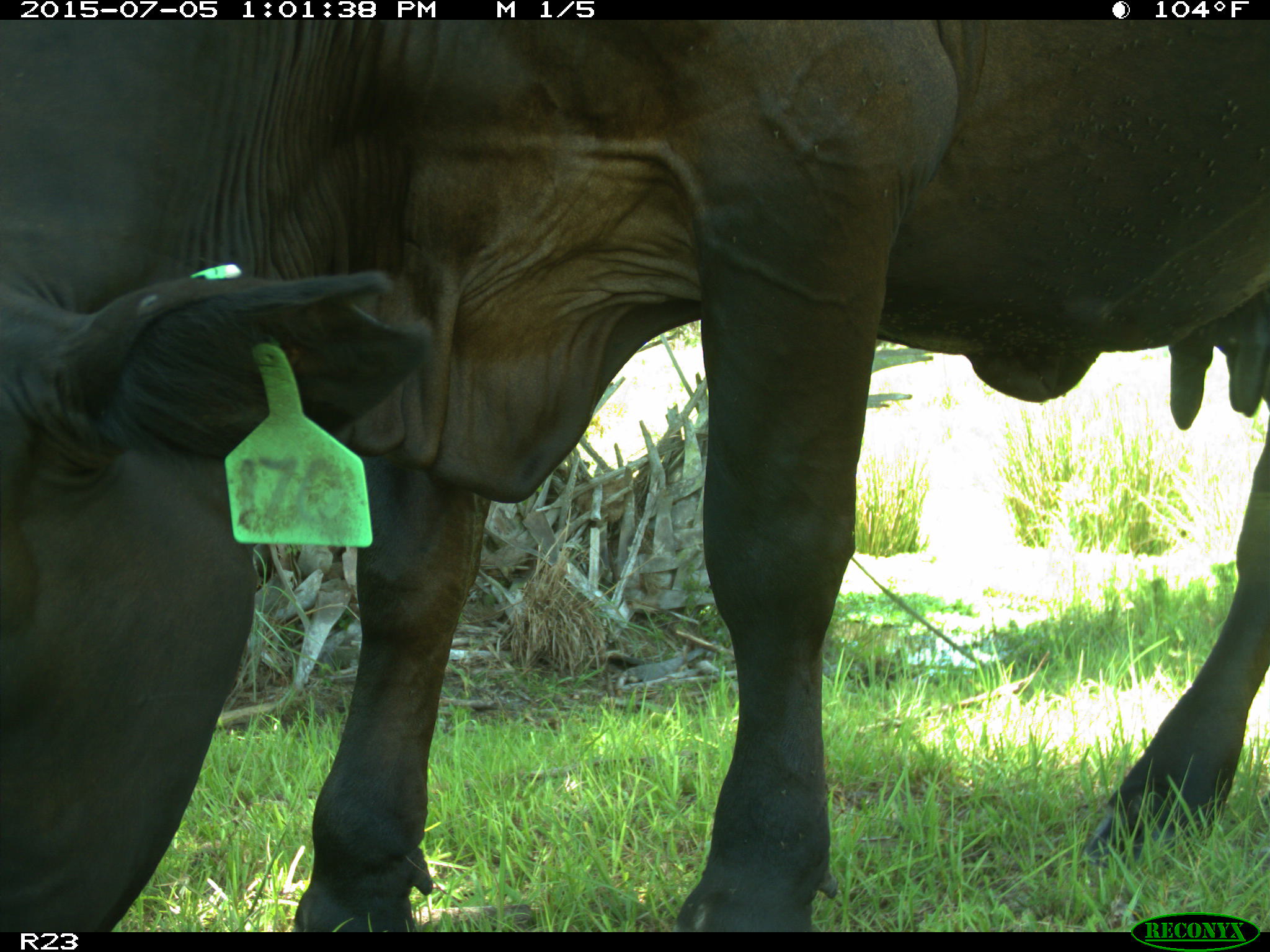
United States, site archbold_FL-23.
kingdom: Animalia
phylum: Chordata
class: Mammalia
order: Artiodactyla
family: Bovidae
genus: Bos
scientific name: Bos taurus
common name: domestic cow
Bos taurus (domestic cow).